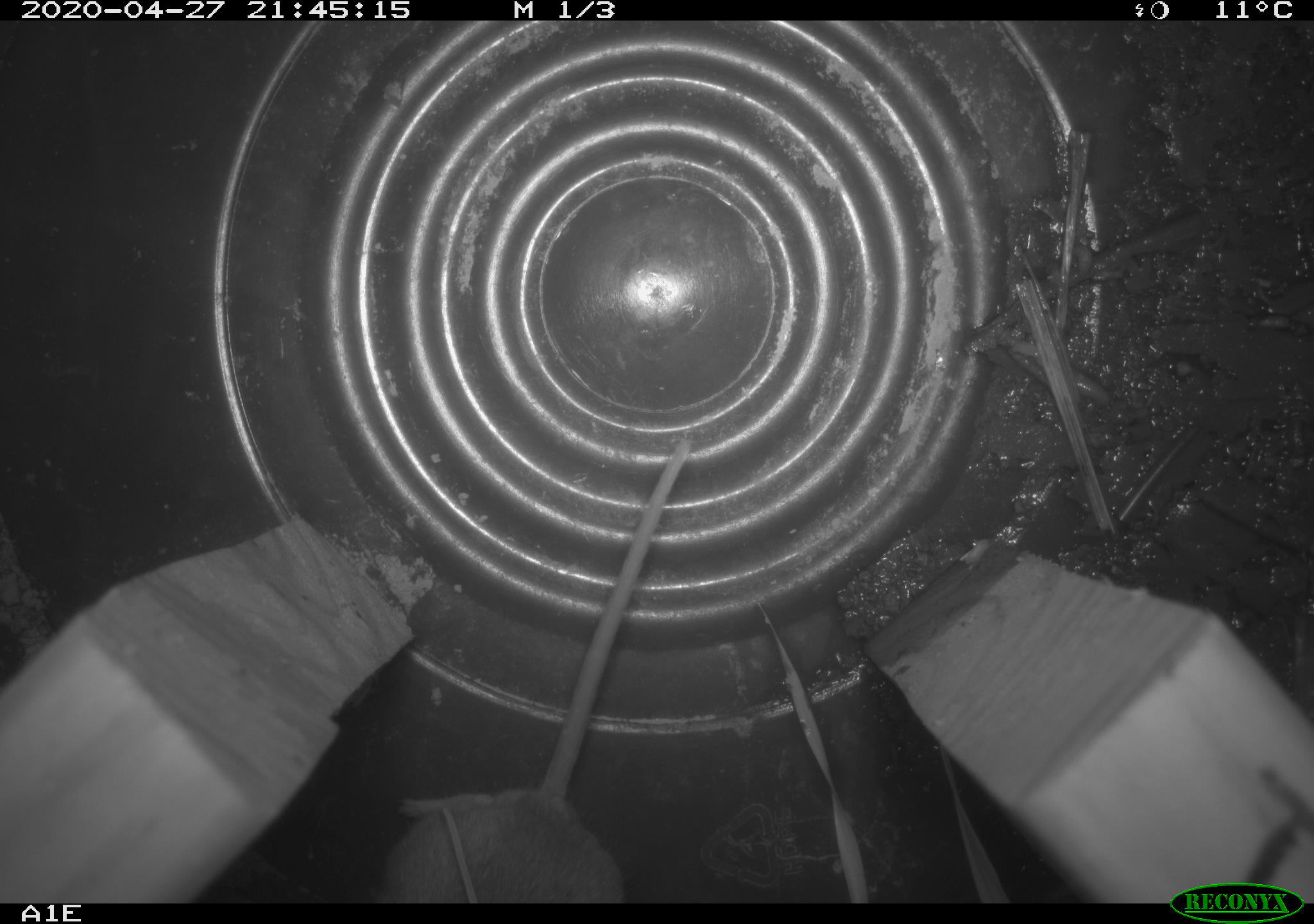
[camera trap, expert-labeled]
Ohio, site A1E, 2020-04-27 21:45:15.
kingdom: Animalia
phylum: Chordata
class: Mammalia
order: Rodentia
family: Cricetidae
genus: Peromyscus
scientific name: Peromyscus leucopus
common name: white-footed mouse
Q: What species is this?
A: White-footed mouse (Peromyscus leucopus).